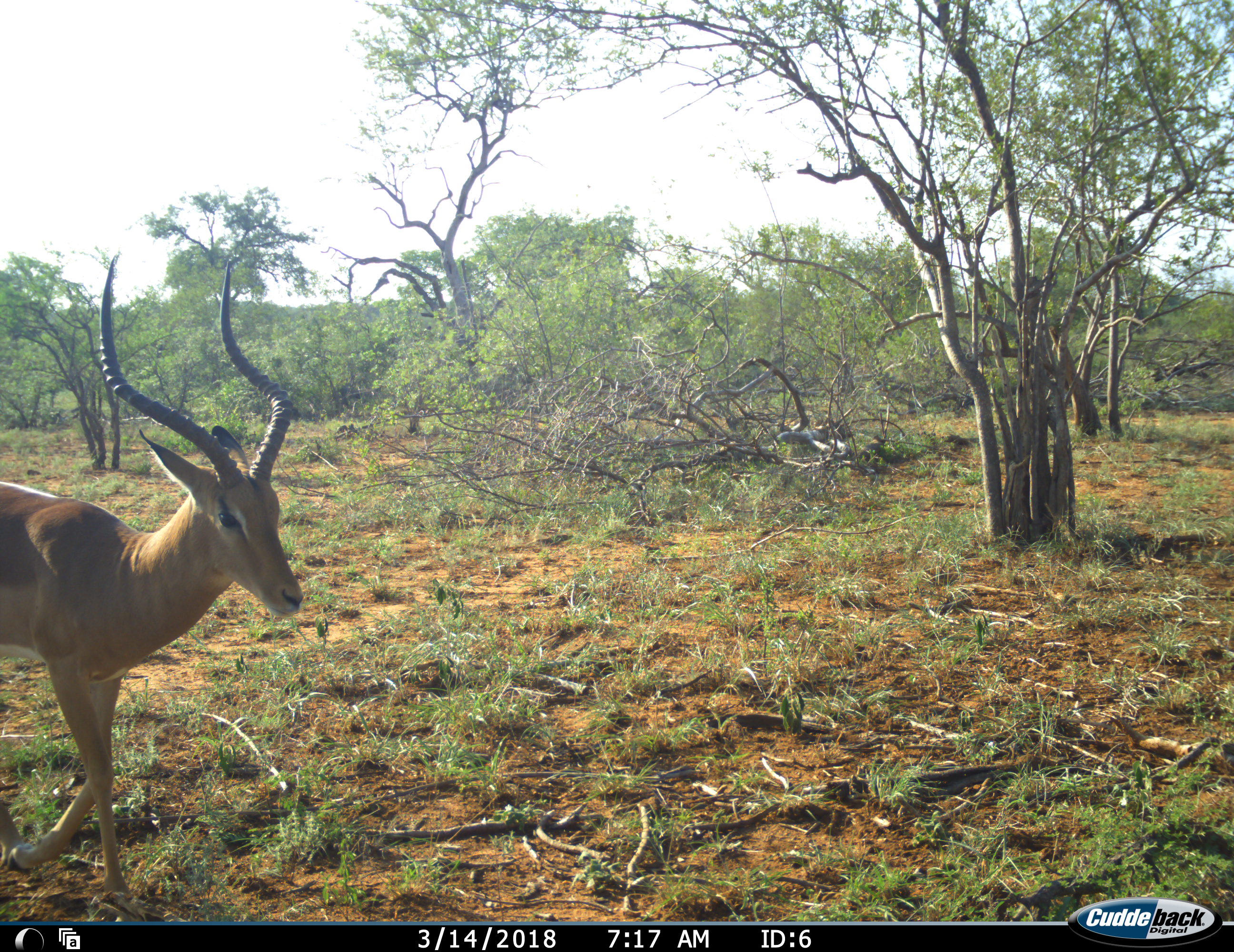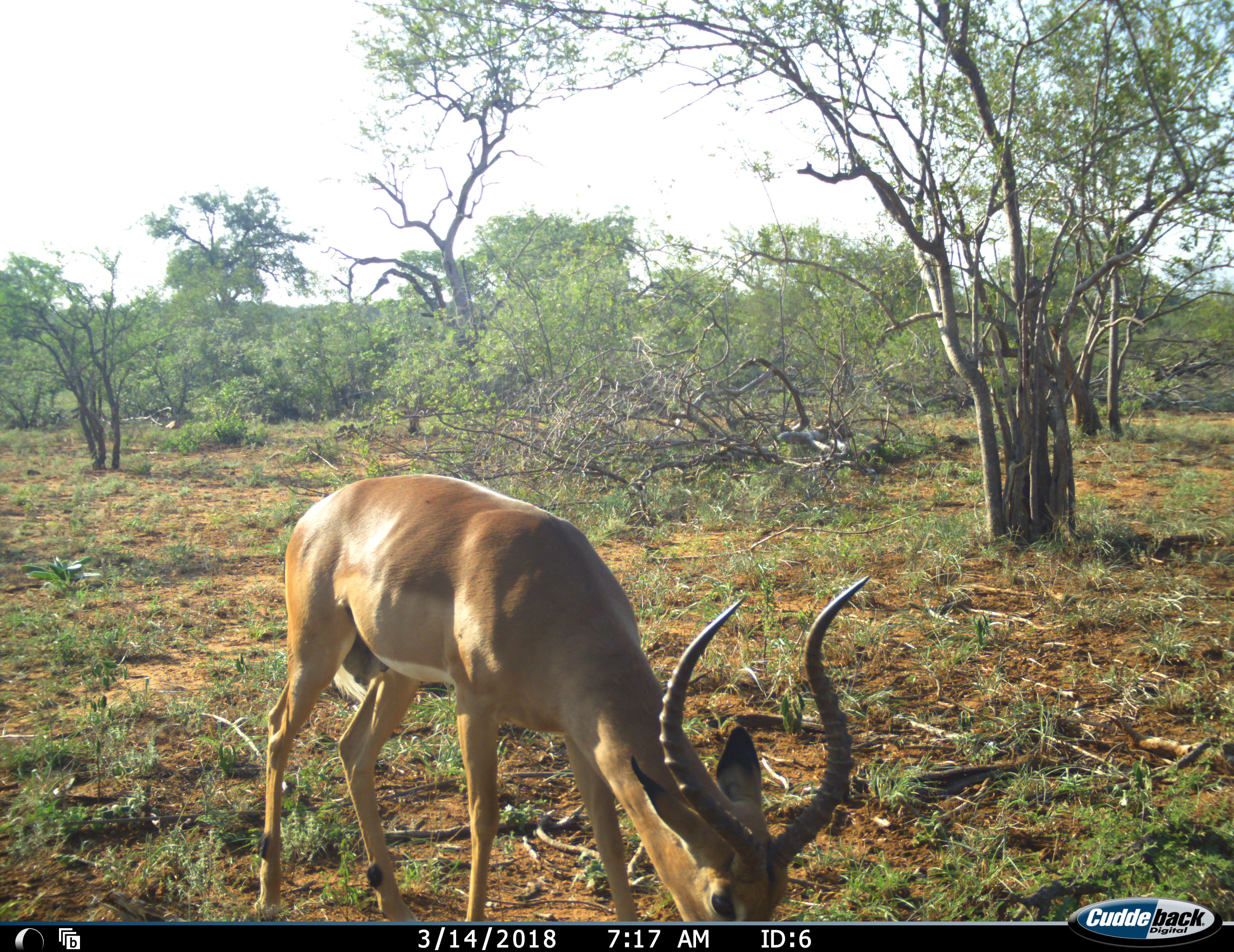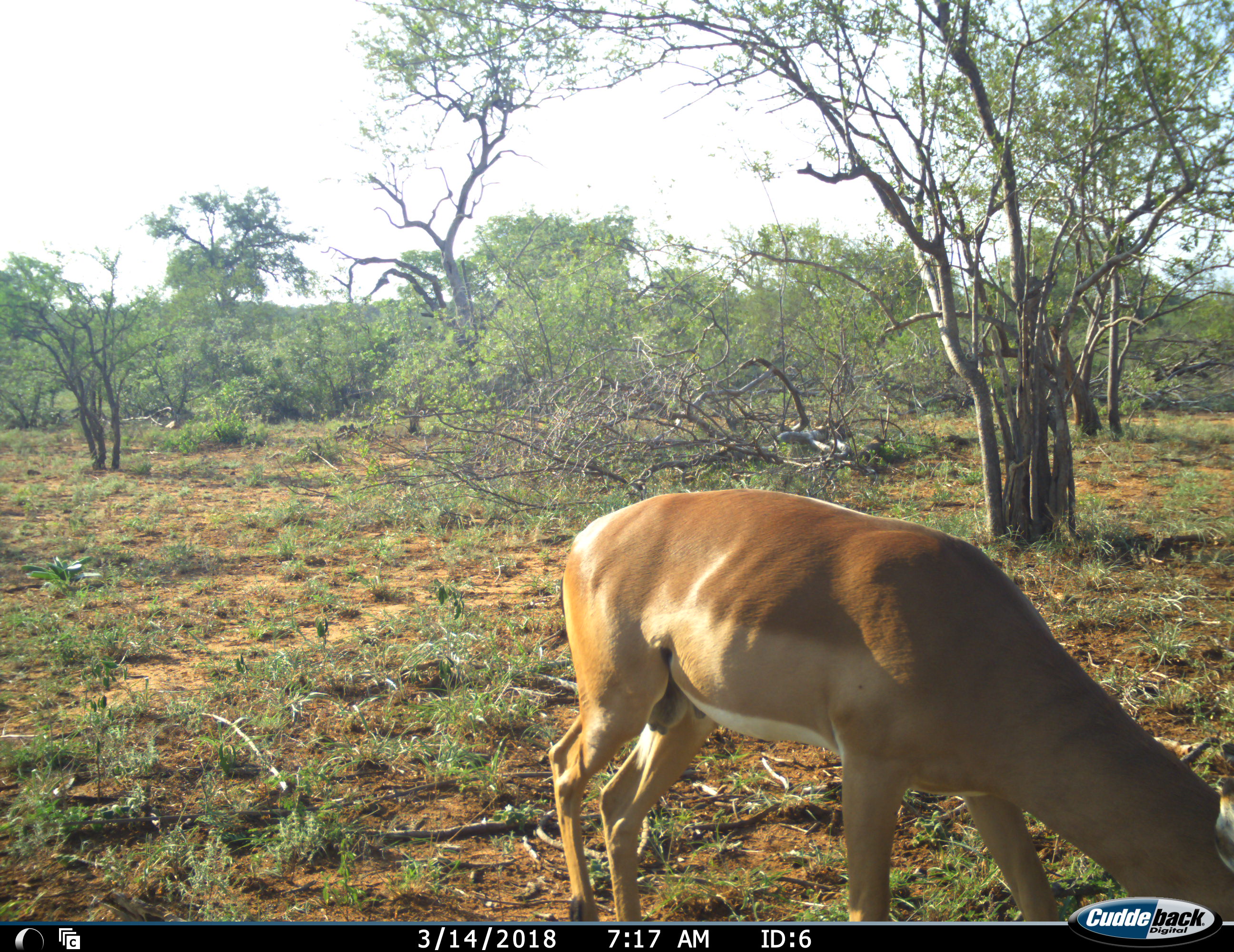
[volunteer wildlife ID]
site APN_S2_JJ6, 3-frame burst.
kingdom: Animalia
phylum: Chordata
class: Mammalia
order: Artiodactyla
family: Bovidae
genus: Aepyceros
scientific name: Aepyceros melampus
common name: impala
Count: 1.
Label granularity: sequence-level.